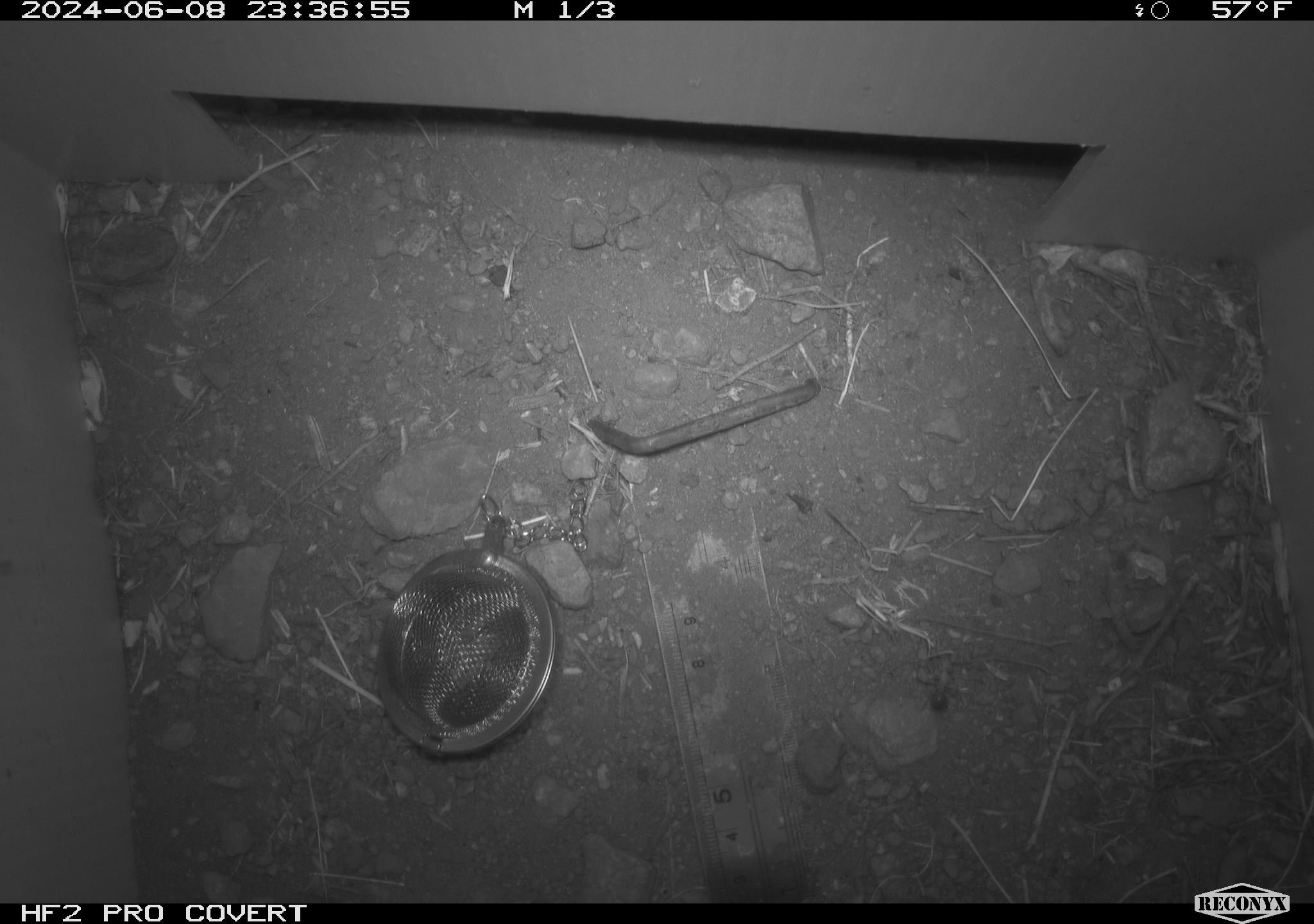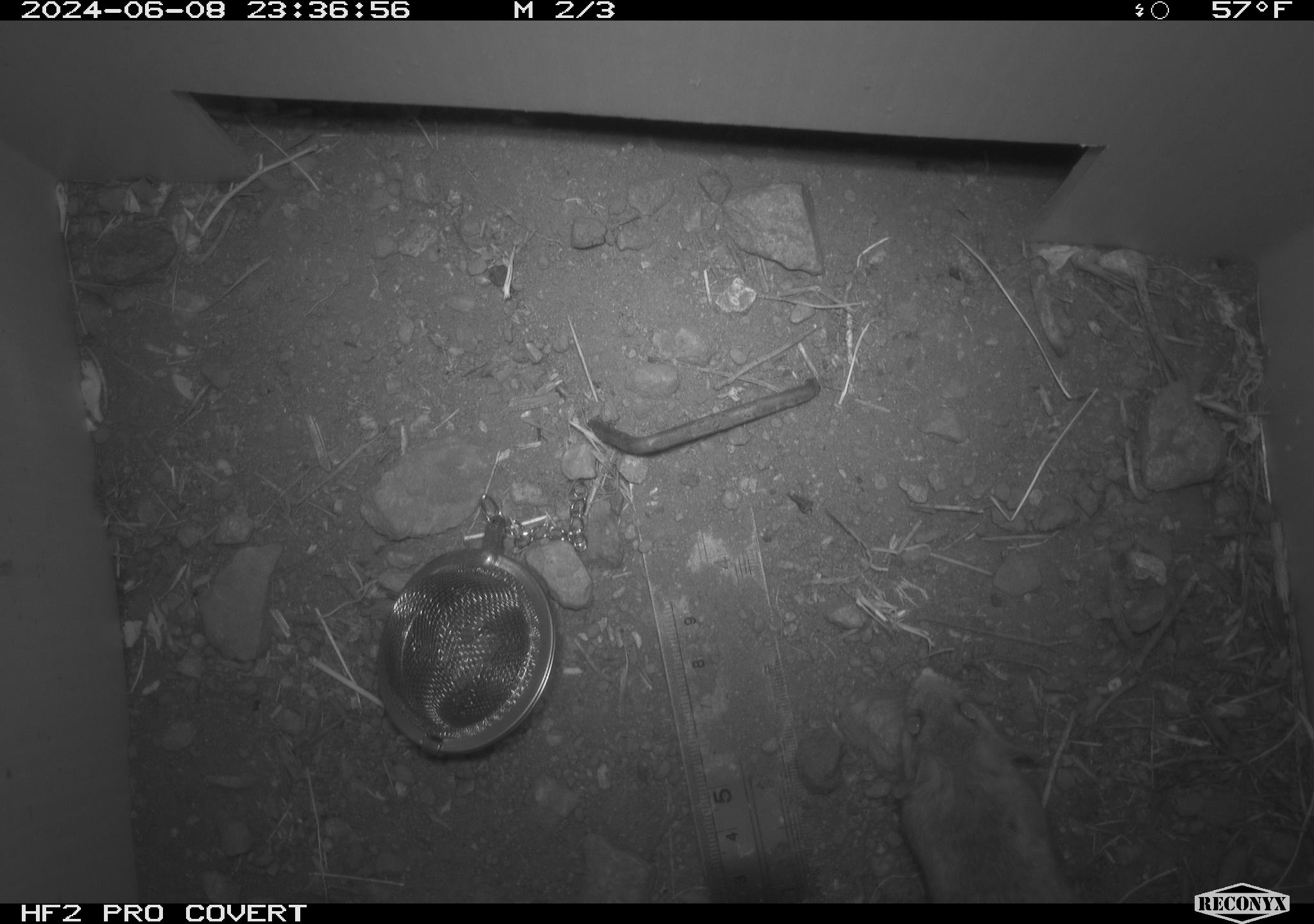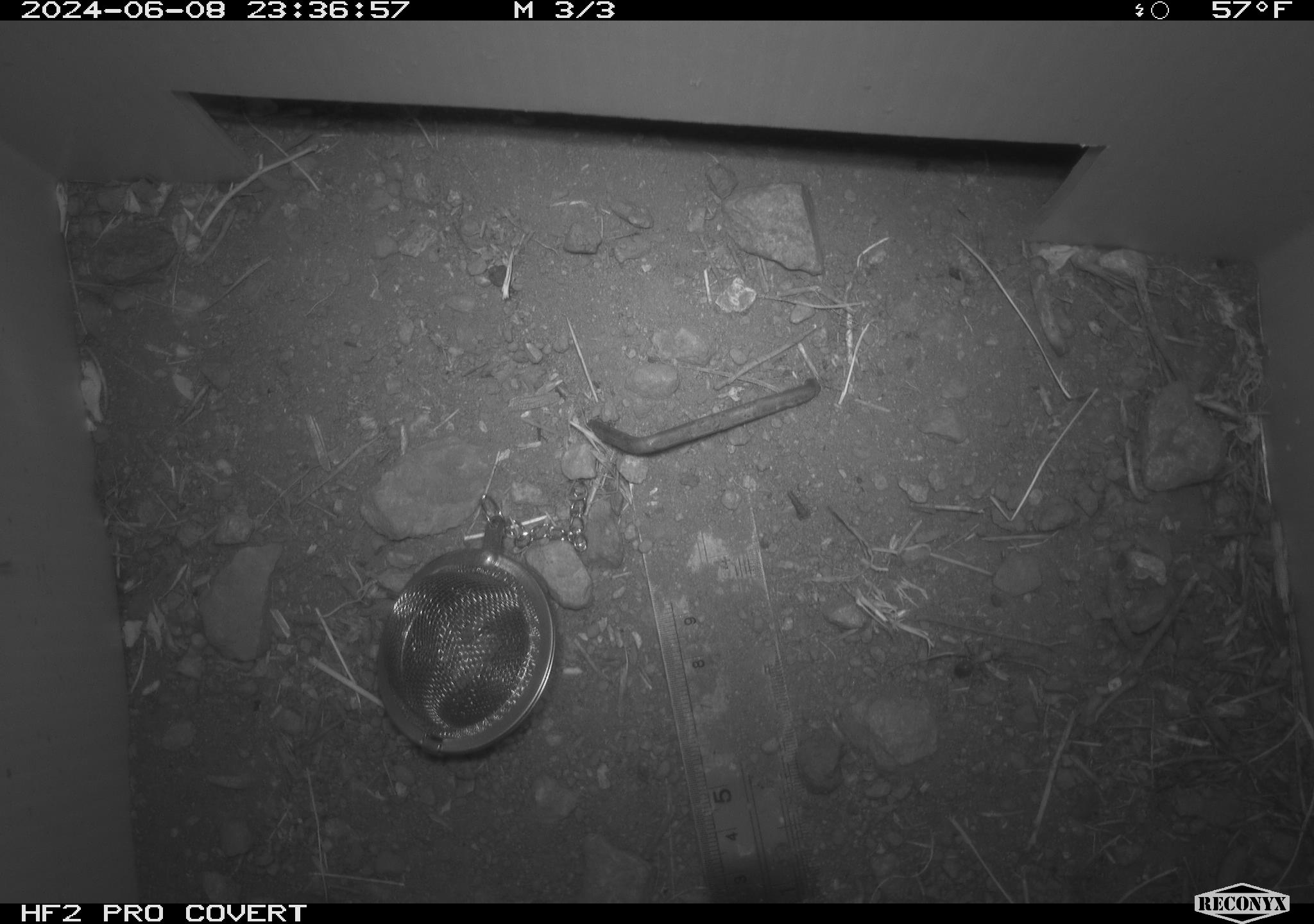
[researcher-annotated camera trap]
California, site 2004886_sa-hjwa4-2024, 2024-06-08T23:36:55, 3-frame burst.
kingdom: Animalia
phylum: Chordata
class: Mammalia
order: Rodentia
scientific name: Rodentia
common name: rodent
Rodent (Rodentia).